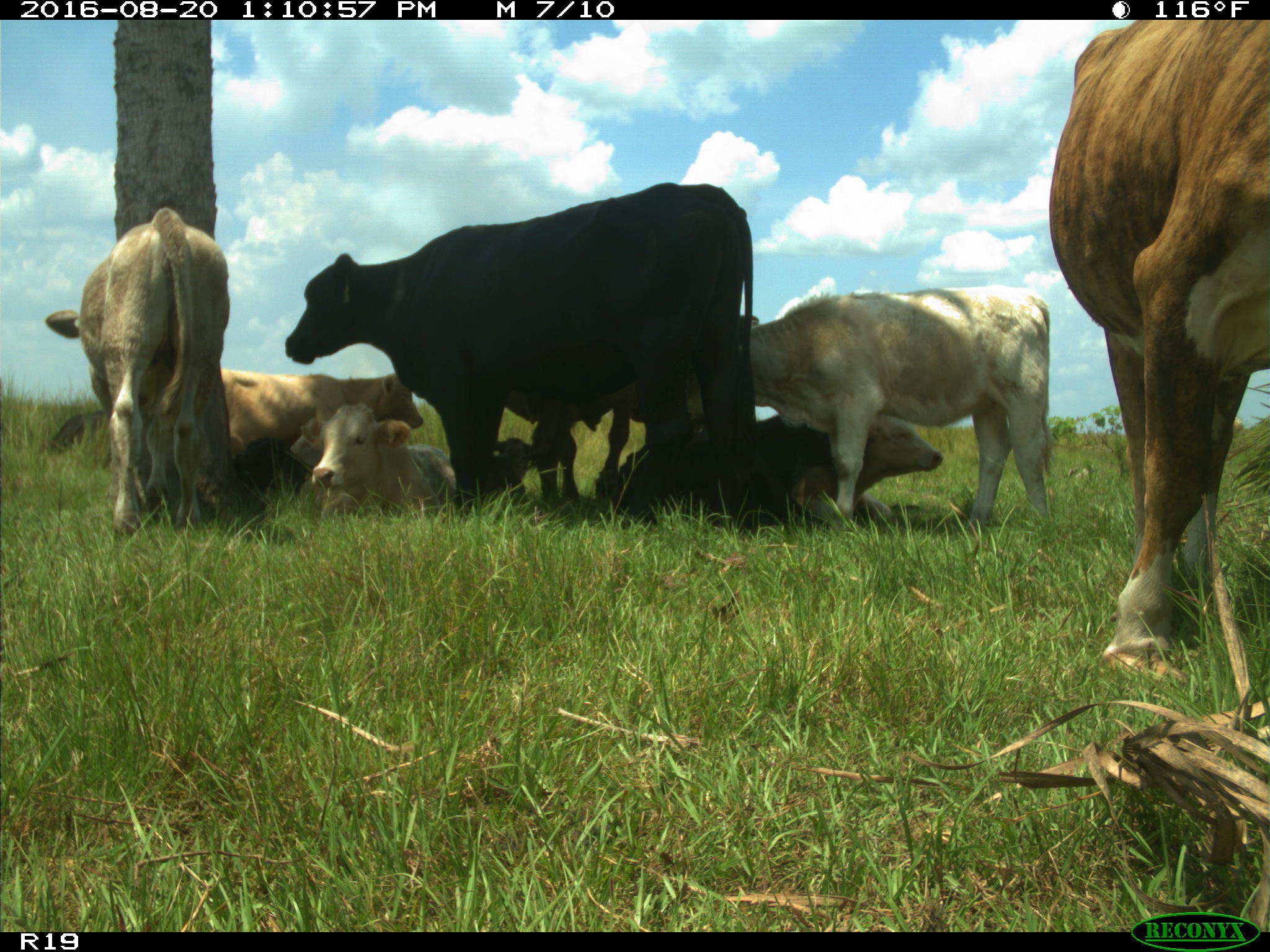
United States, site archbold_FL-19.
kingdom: Animalia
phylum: Chordata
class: Mammalia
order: Artiodactyla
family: Bovidae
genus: Bos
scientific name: Bos taurus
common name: domestic cow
Bos taurus (domestic cow).